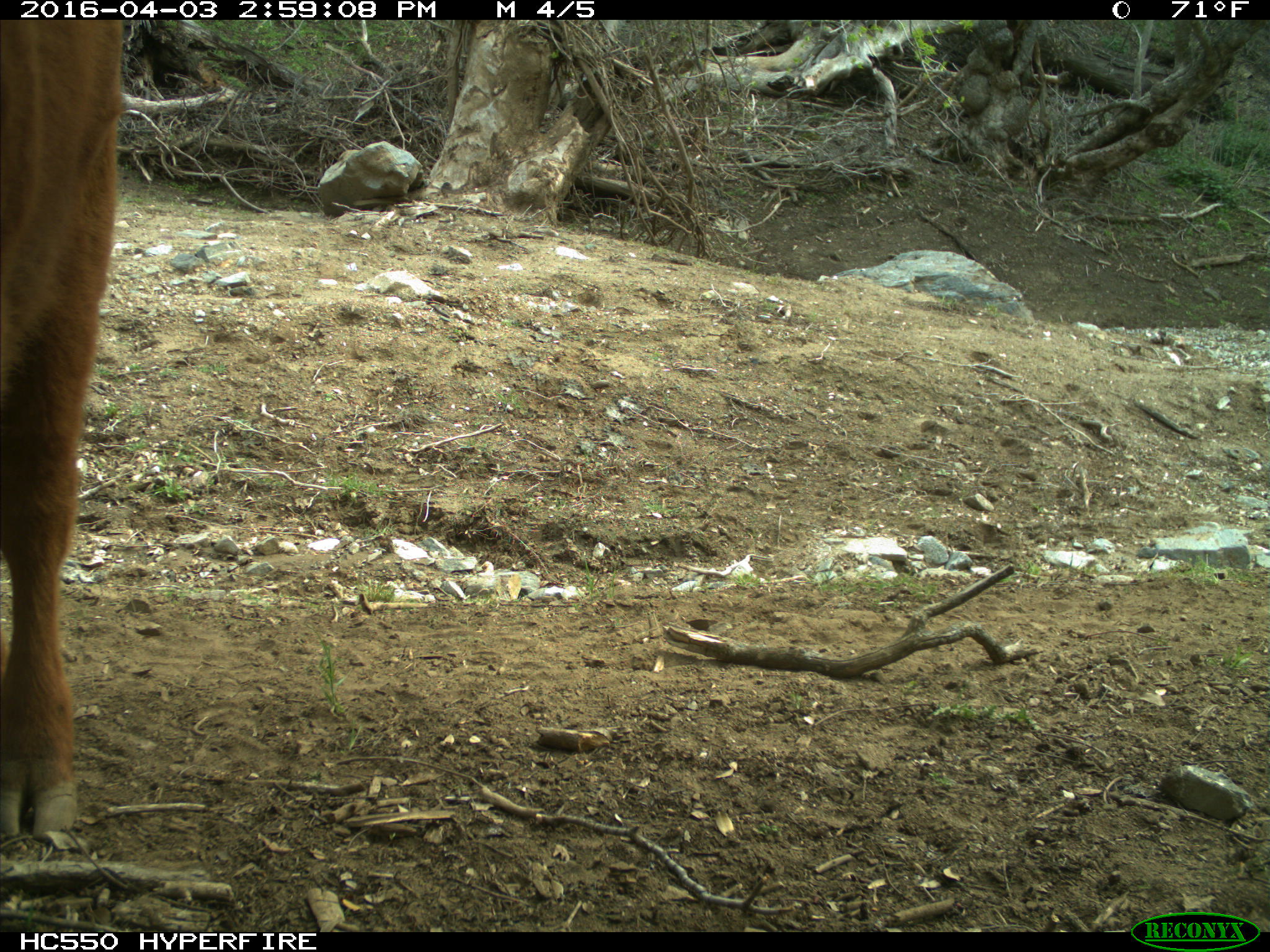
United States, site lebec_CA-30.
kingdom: Animalia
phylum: Chordata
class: Mammalia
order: Artiodactyla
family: Bovidae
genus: Bos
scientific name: Bos taurus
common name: domestic cow